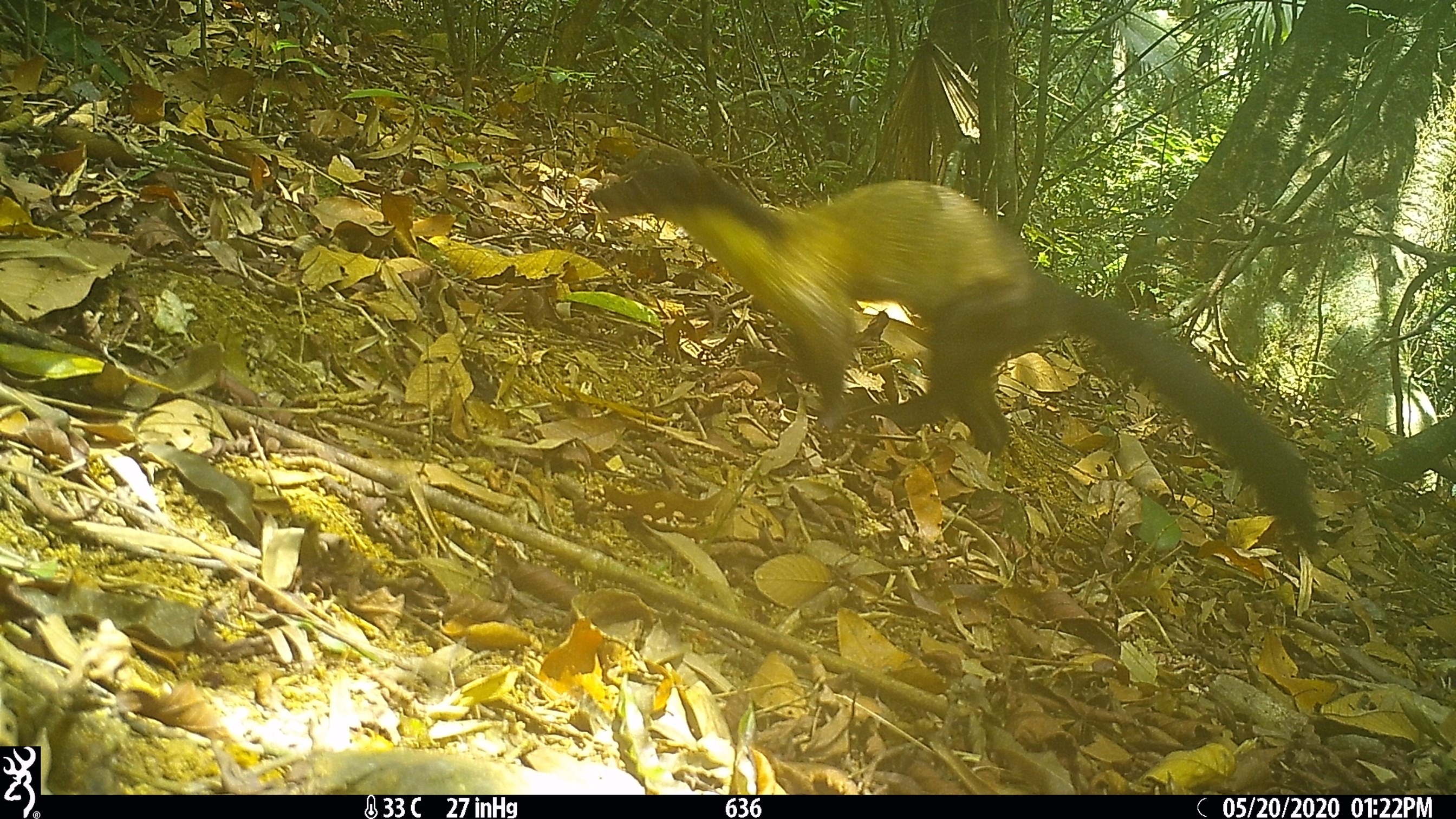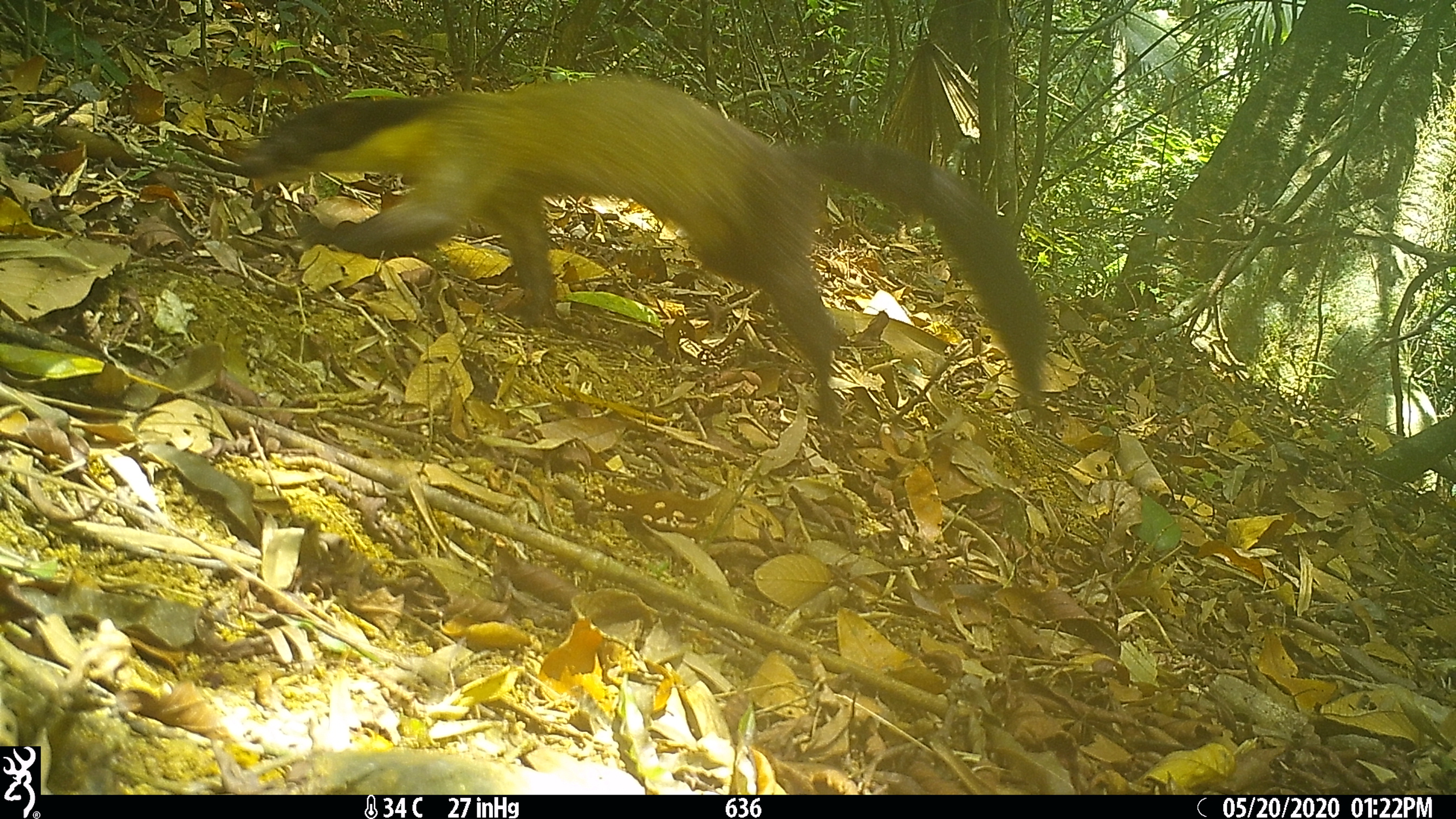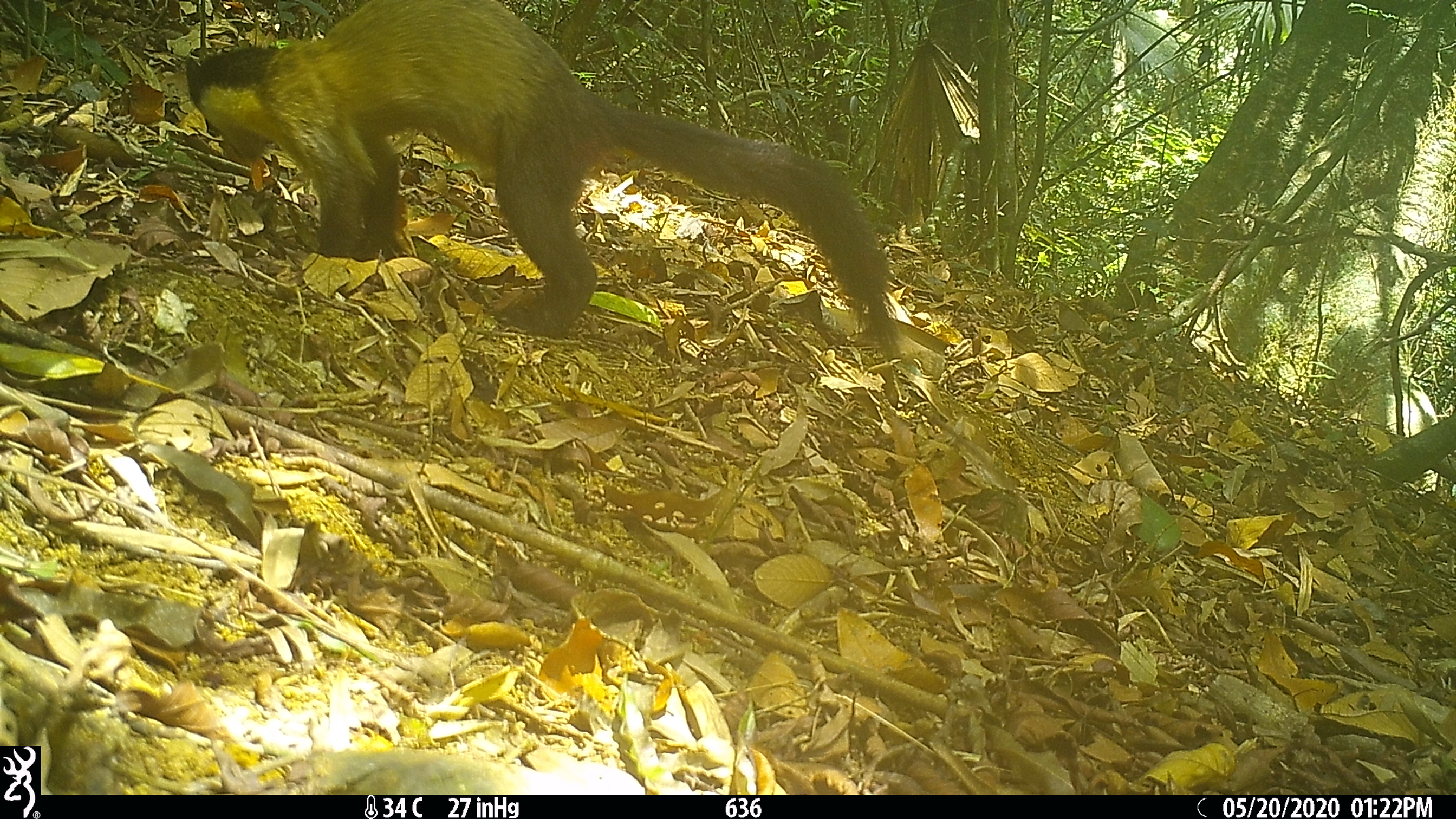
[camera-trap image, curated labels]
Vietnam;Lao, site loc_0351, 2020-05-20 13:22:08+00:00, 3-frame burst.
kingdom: Animalia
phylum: Chordata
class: Mammalia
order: Carnivora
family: Mustelidae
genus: Martes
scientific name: Martes flavigula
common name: yellow-throated marten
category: yellow throated marten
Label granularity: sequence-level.